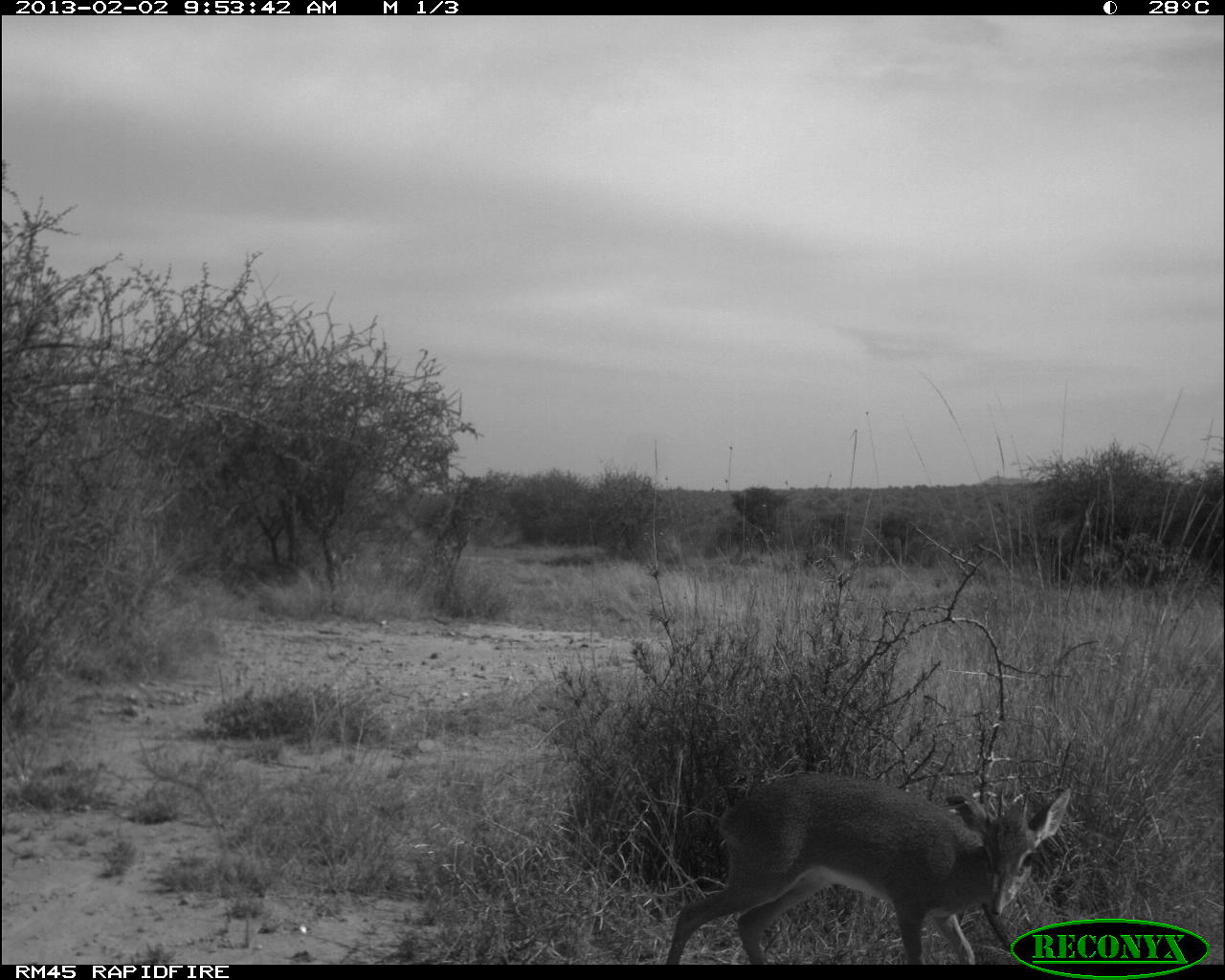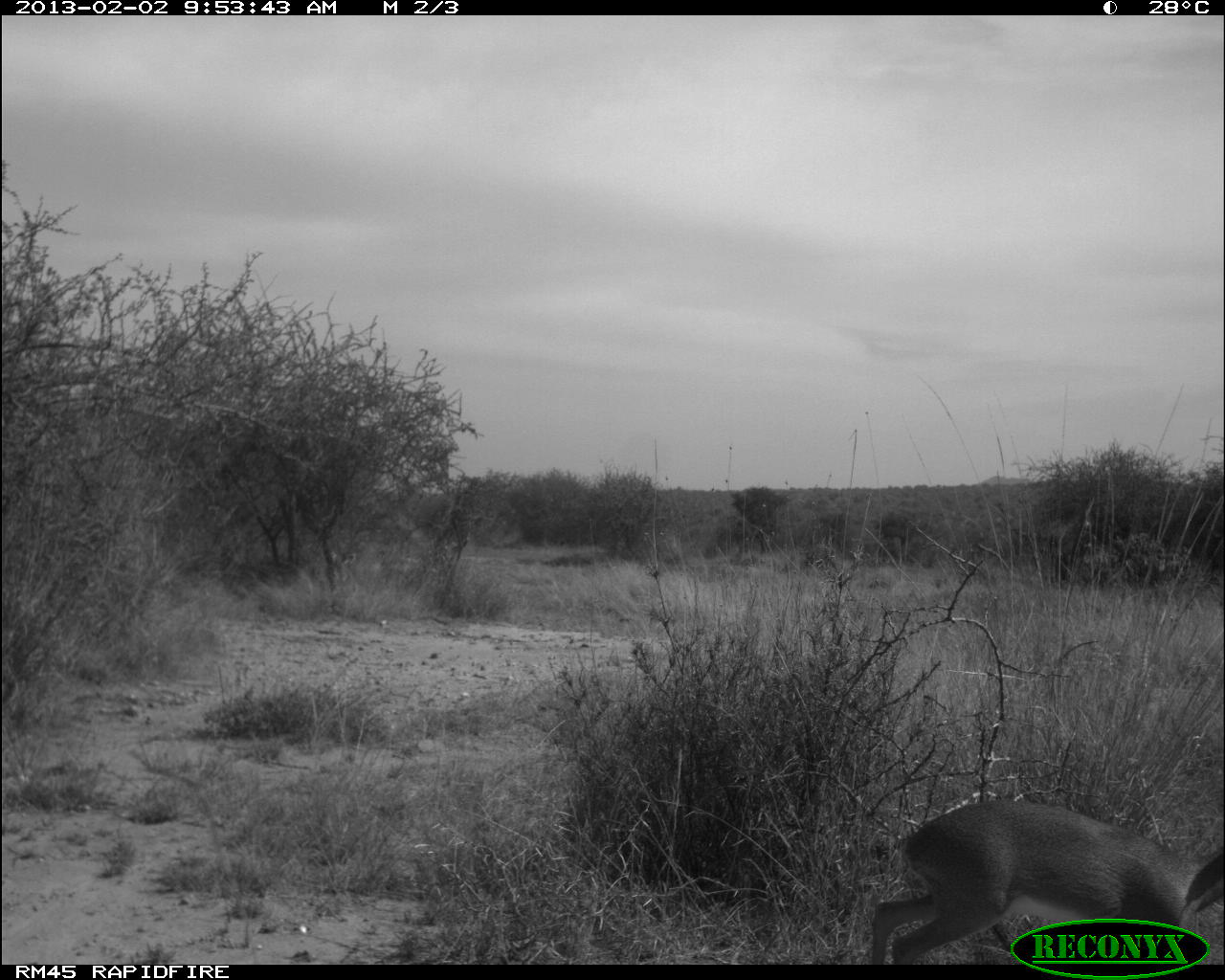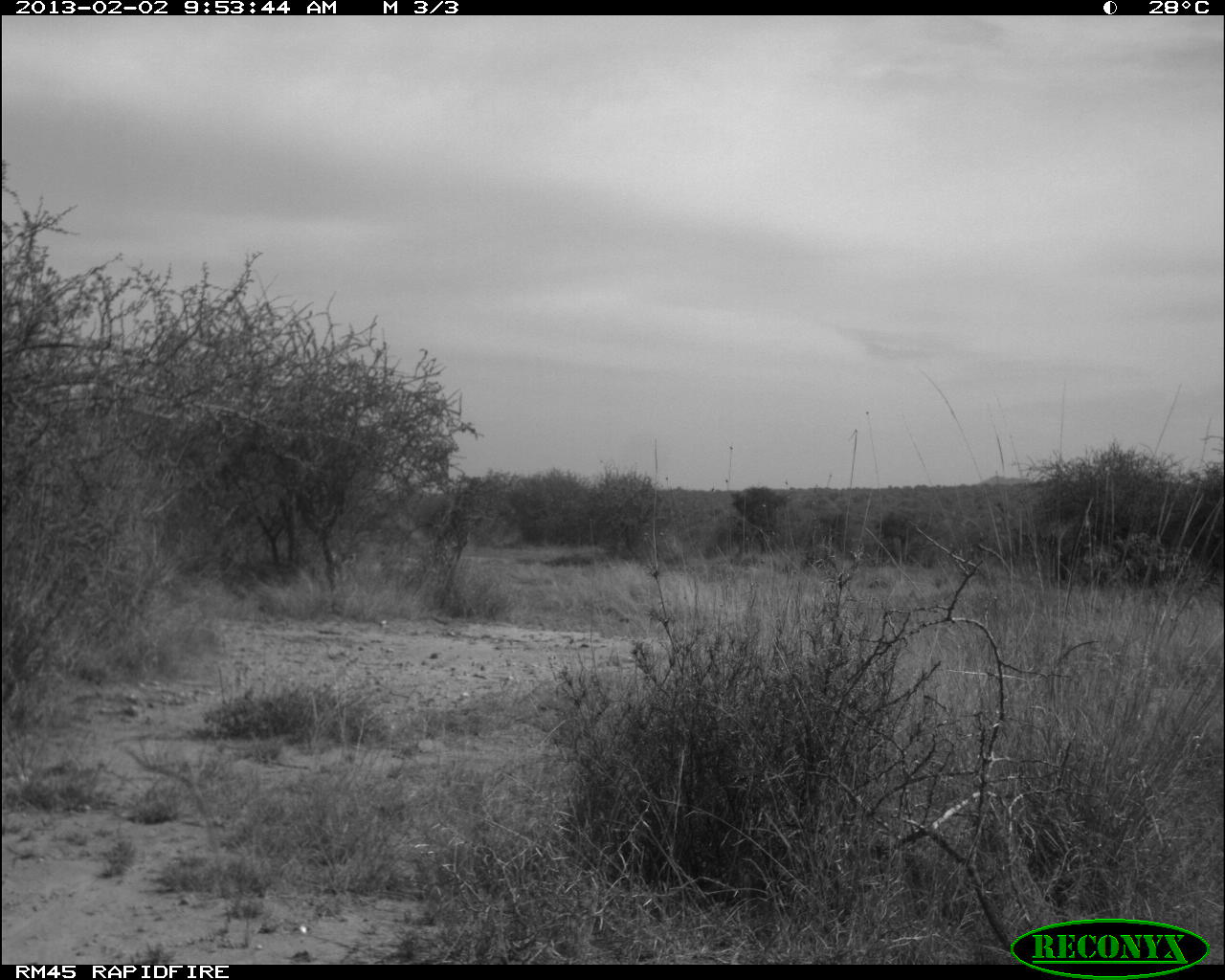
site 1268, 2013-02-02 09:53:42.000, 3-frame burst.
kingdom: Animalia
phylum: Chordata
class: Mammalia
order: Artiodactyla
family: Bovidae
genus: Madoqua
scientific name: Madoqua guentheri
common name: günther's dik-dik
Madoqua guentheri (günther's dik-dik), count 1.